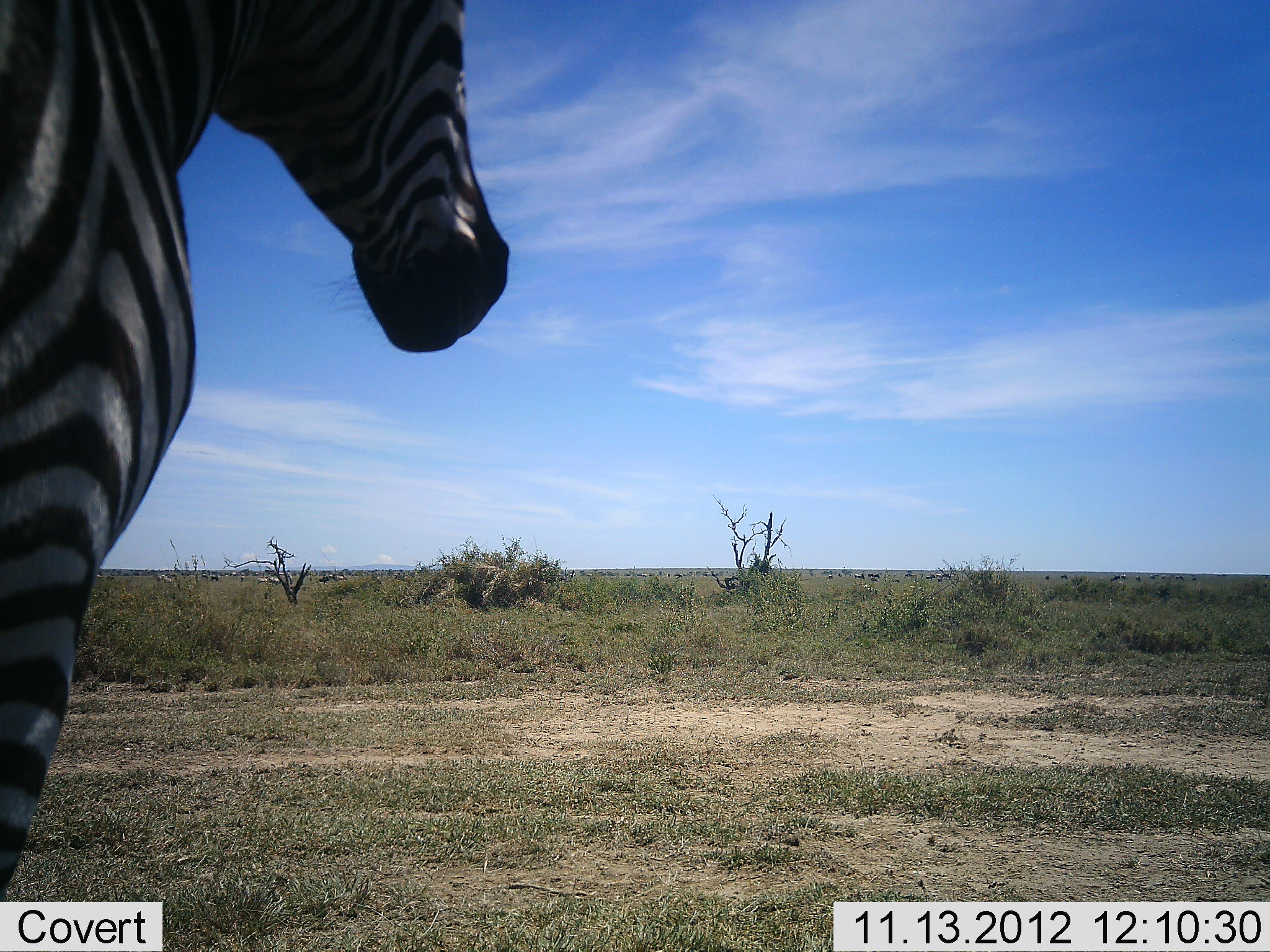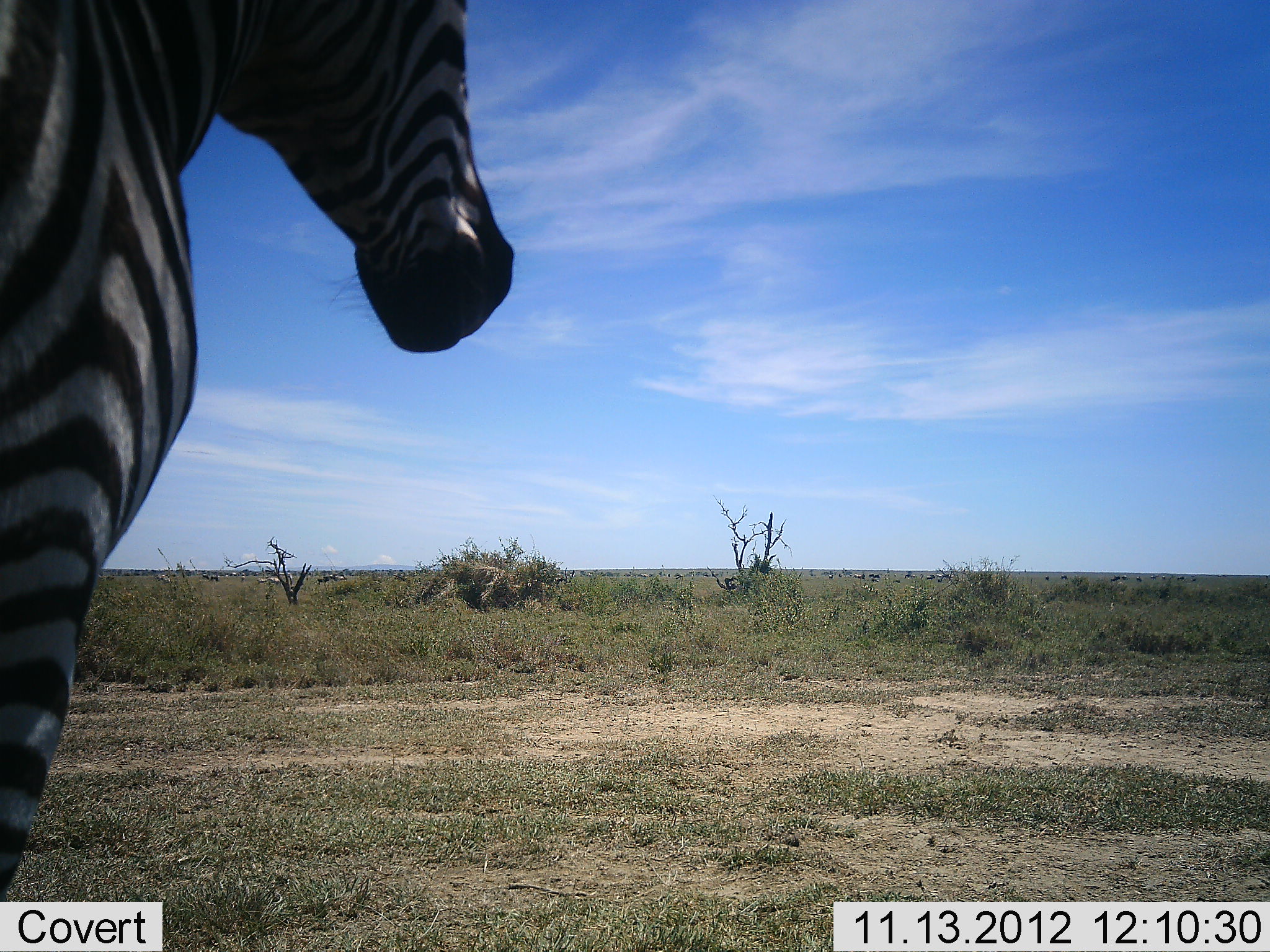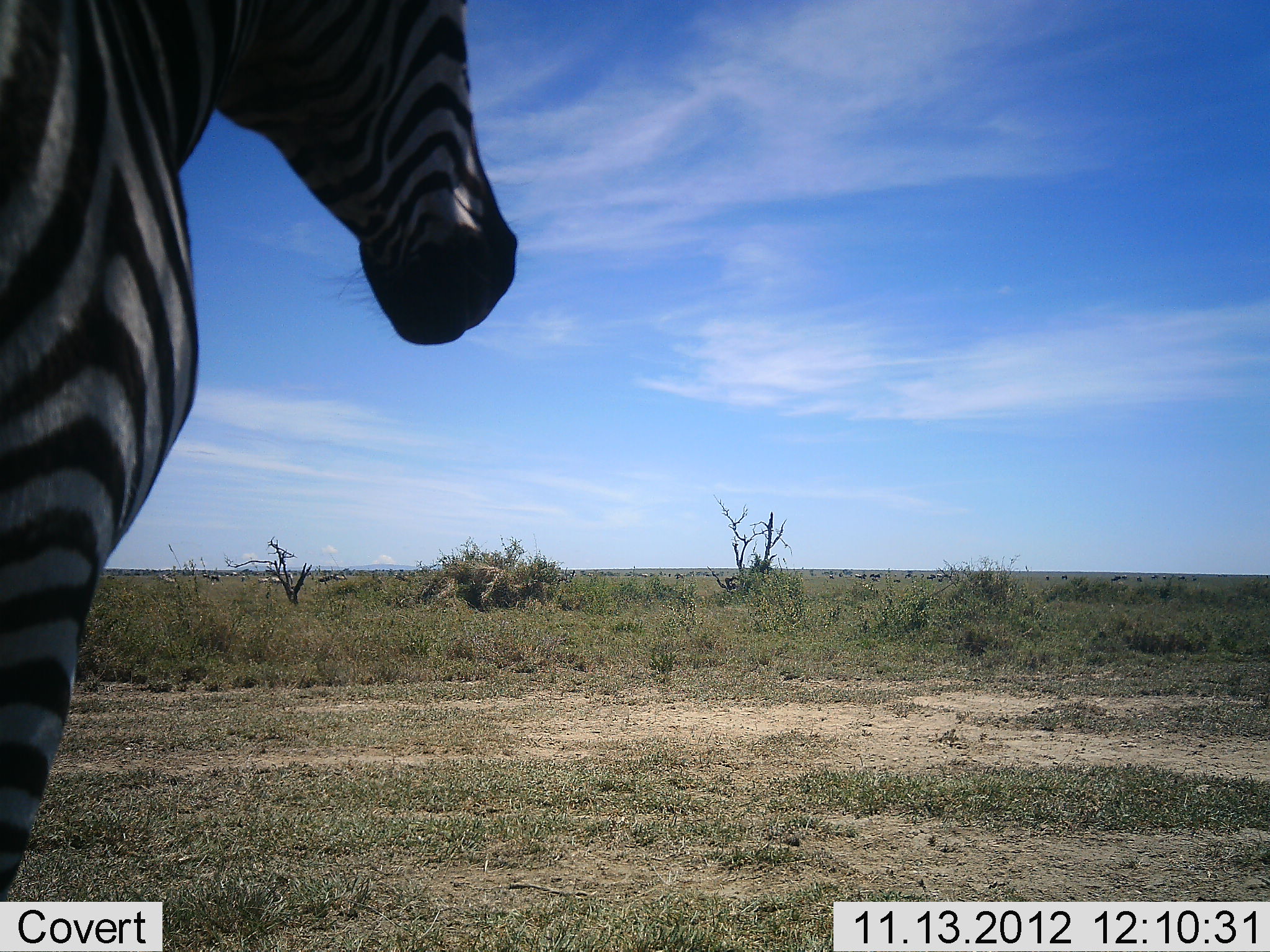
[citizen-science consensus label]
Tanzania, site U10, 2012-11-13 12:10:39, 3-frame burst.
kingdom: Animalia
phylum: Chordata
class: Mammalia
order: Perissodactyla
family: Equidae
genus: Equus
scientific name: Equus quagga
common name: plains zebra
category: zebra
Zebra (plains zebra) (Equus quagga), count 1. Behavior (volunteer vote fractions): standing 90%, resting 10%, moving 0%, interacting 0%. Young present (vote fraction): 0%. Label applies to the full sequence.